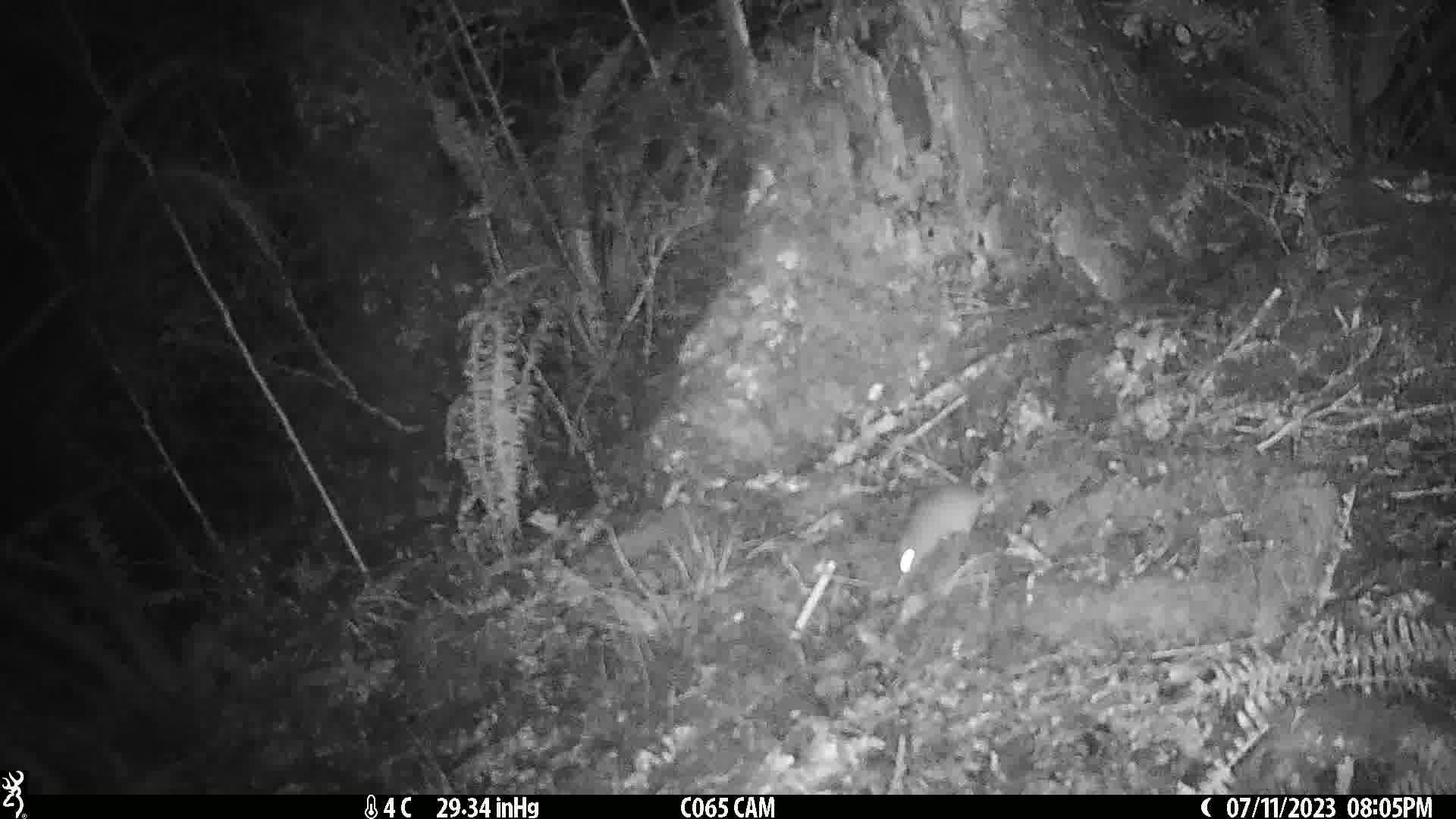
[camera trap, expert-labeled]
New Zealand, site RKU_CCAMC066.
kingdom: Animalia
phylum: Chordata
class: Mammalia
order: Rodentia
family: Muridae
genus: Rattus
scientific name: Rattus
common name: rat